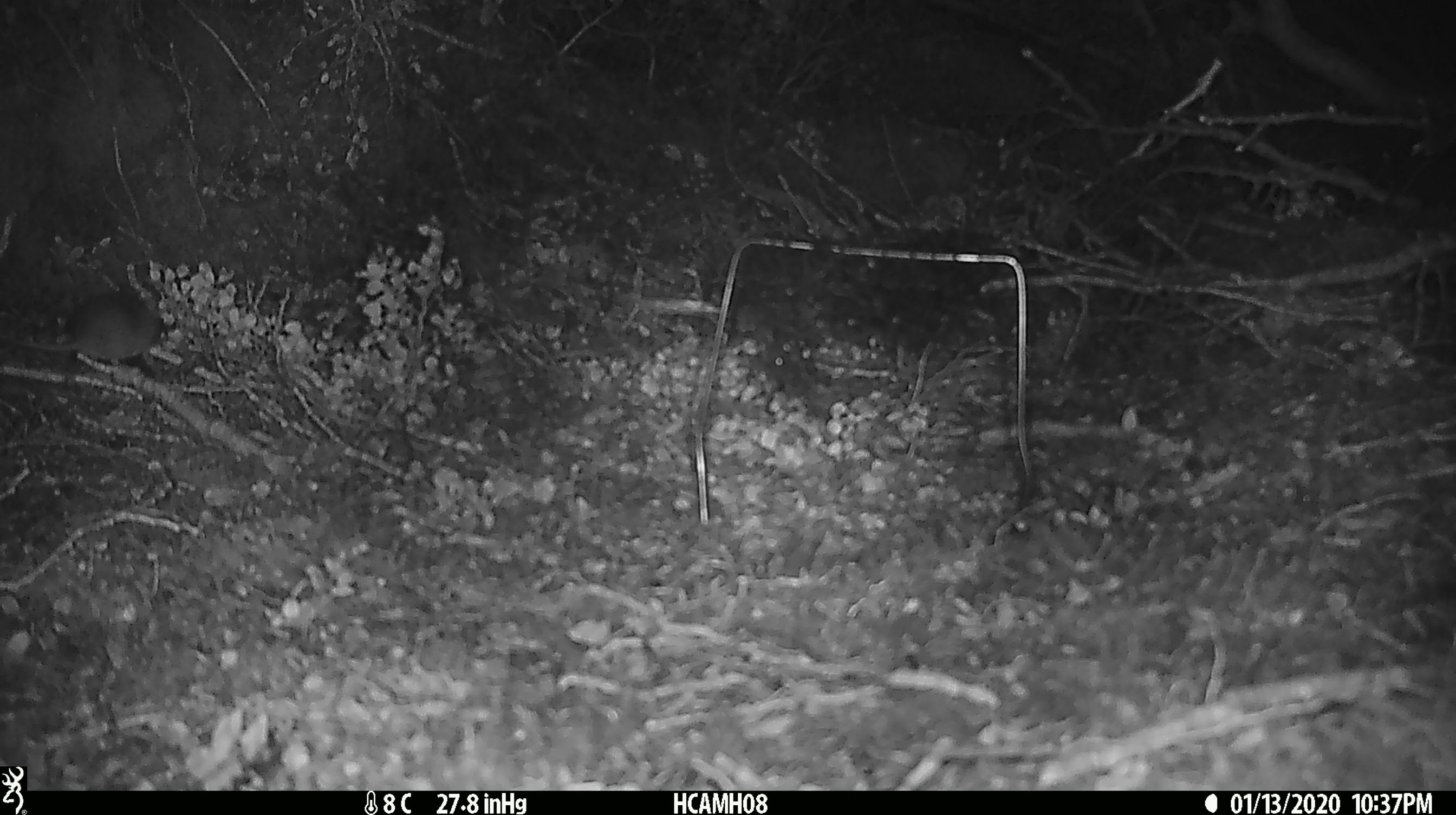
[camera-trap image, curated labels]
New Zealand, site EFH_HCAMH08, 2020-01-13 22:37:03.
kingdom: Animalia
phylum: Chordata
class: Mammalia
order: Rodentia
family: Muridae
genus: Mus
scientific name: Mus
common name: mouse